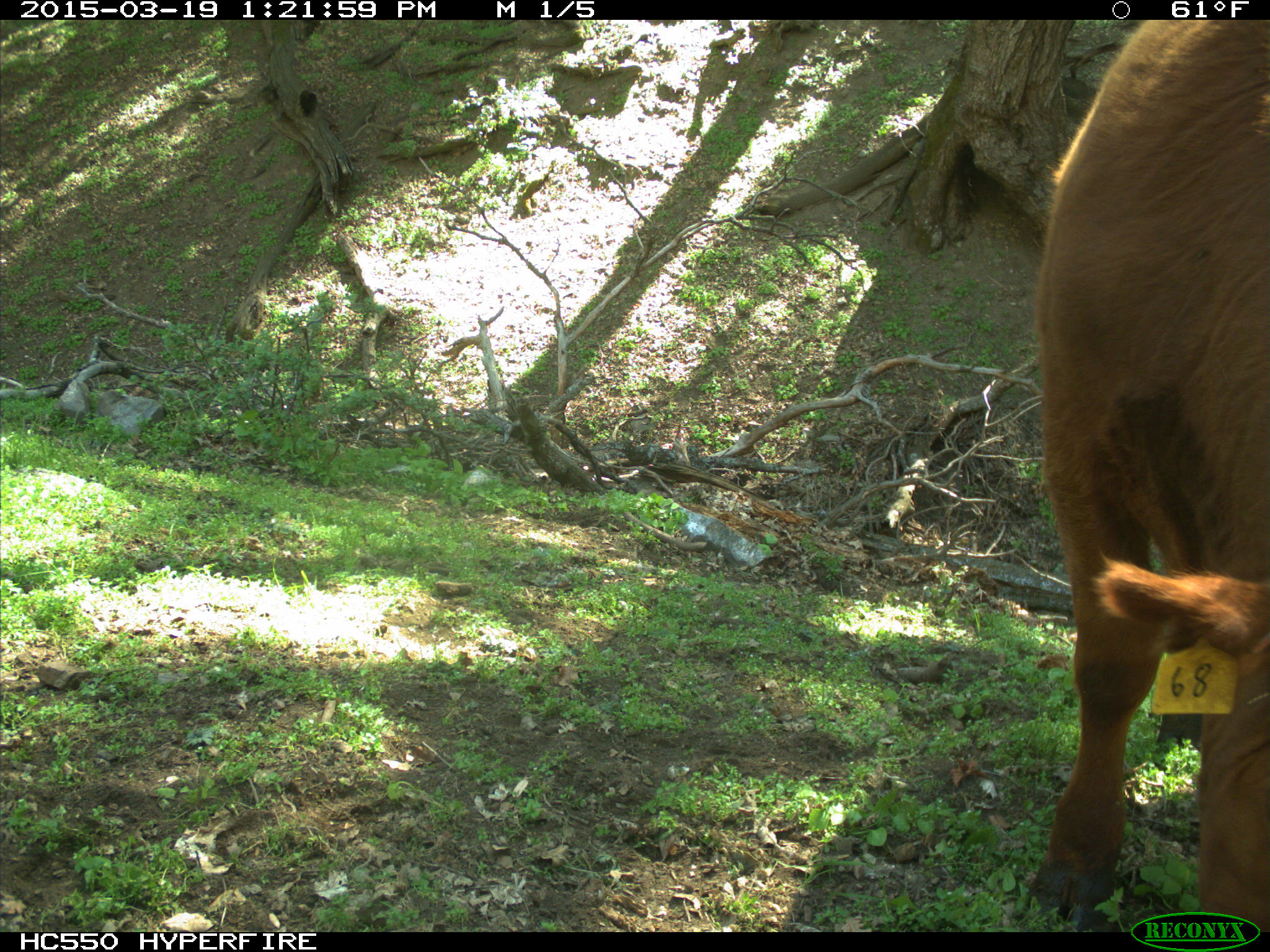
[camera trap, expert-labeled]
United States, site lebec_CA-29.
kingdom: Animalia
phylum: Chordata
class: Mammalia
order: Artiodactyla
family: Bovidae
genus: Bos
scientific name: Bos taurus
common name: domestic cow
Bos taurus (domestic cow).